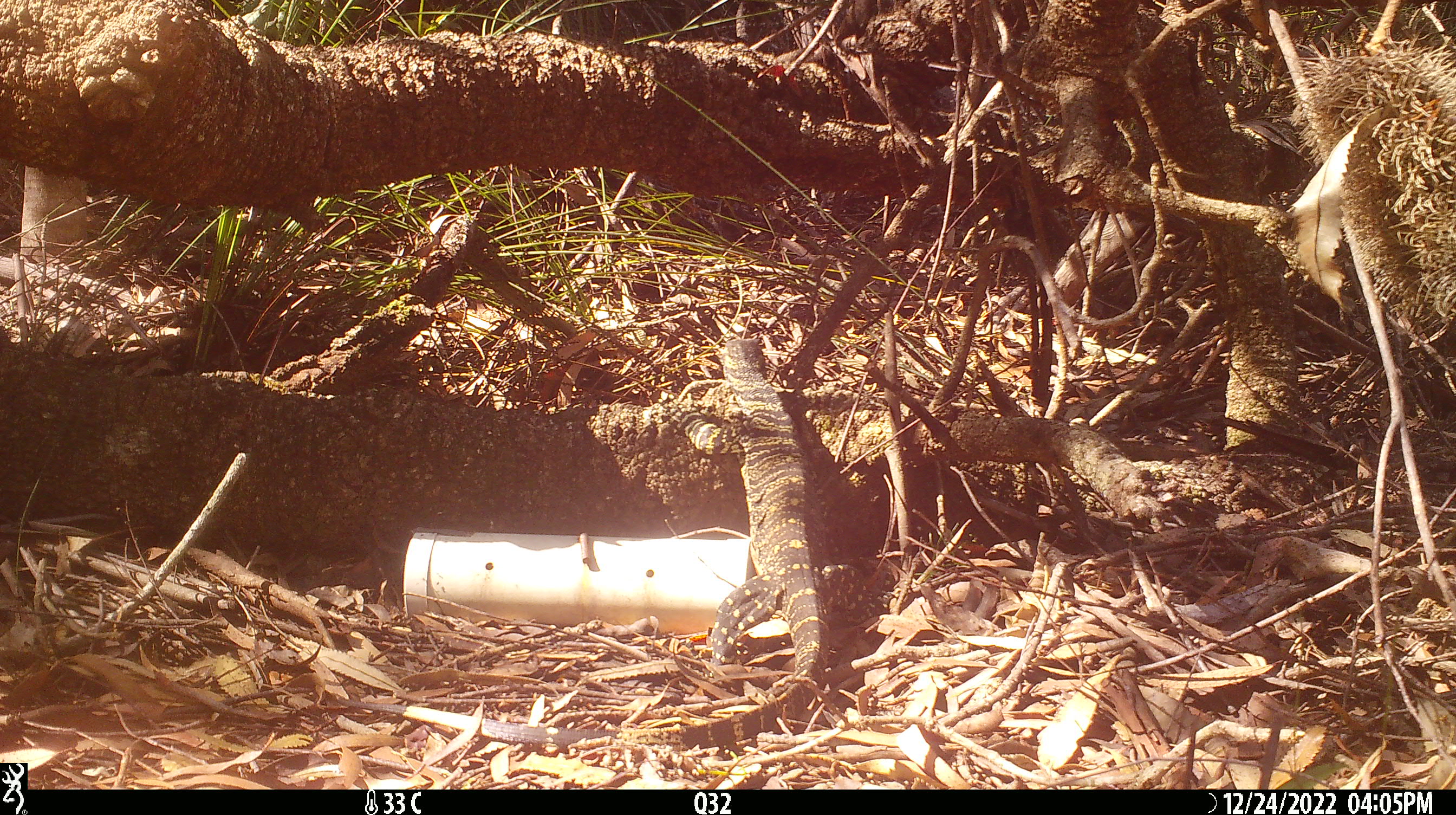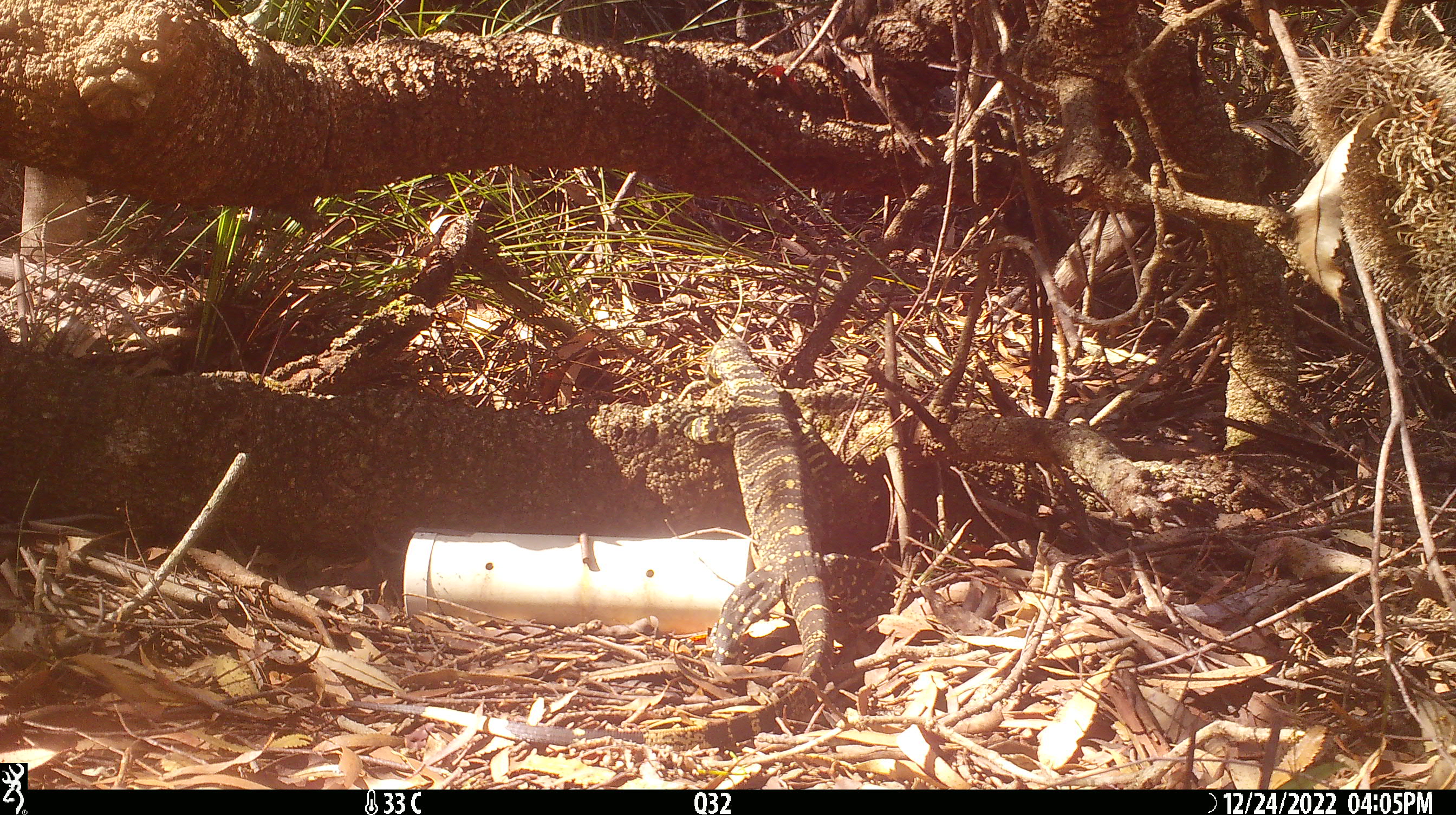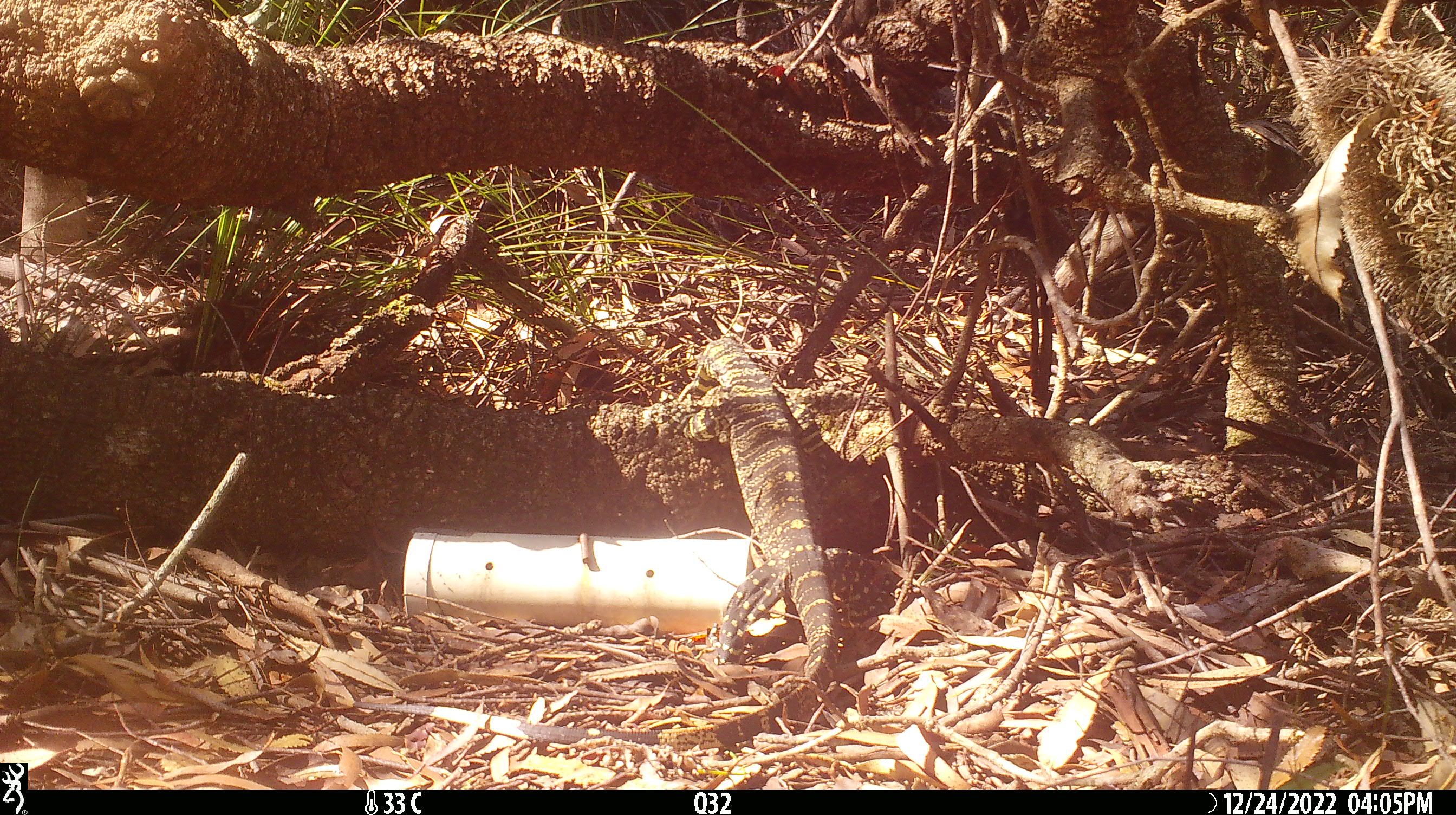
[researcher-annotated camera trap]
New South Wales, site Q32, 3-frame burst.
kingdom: Animalia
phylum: Chordata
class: Reptilia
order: Squamata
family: Varanidae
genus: Varanus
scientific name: Varanus varius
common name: lace monitor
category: goanna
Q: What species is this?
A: Goanna (lace monitor) (Varanus varius).